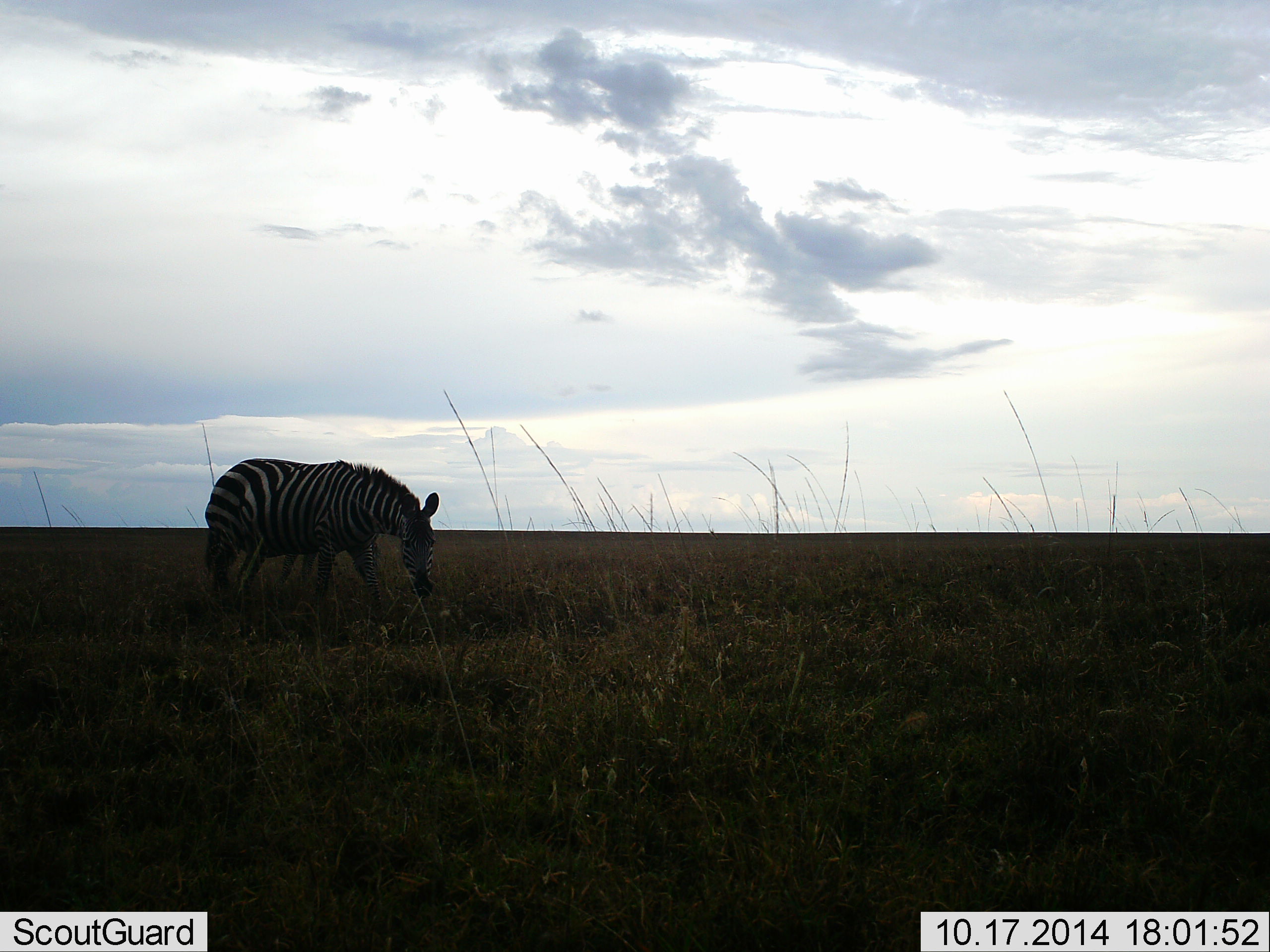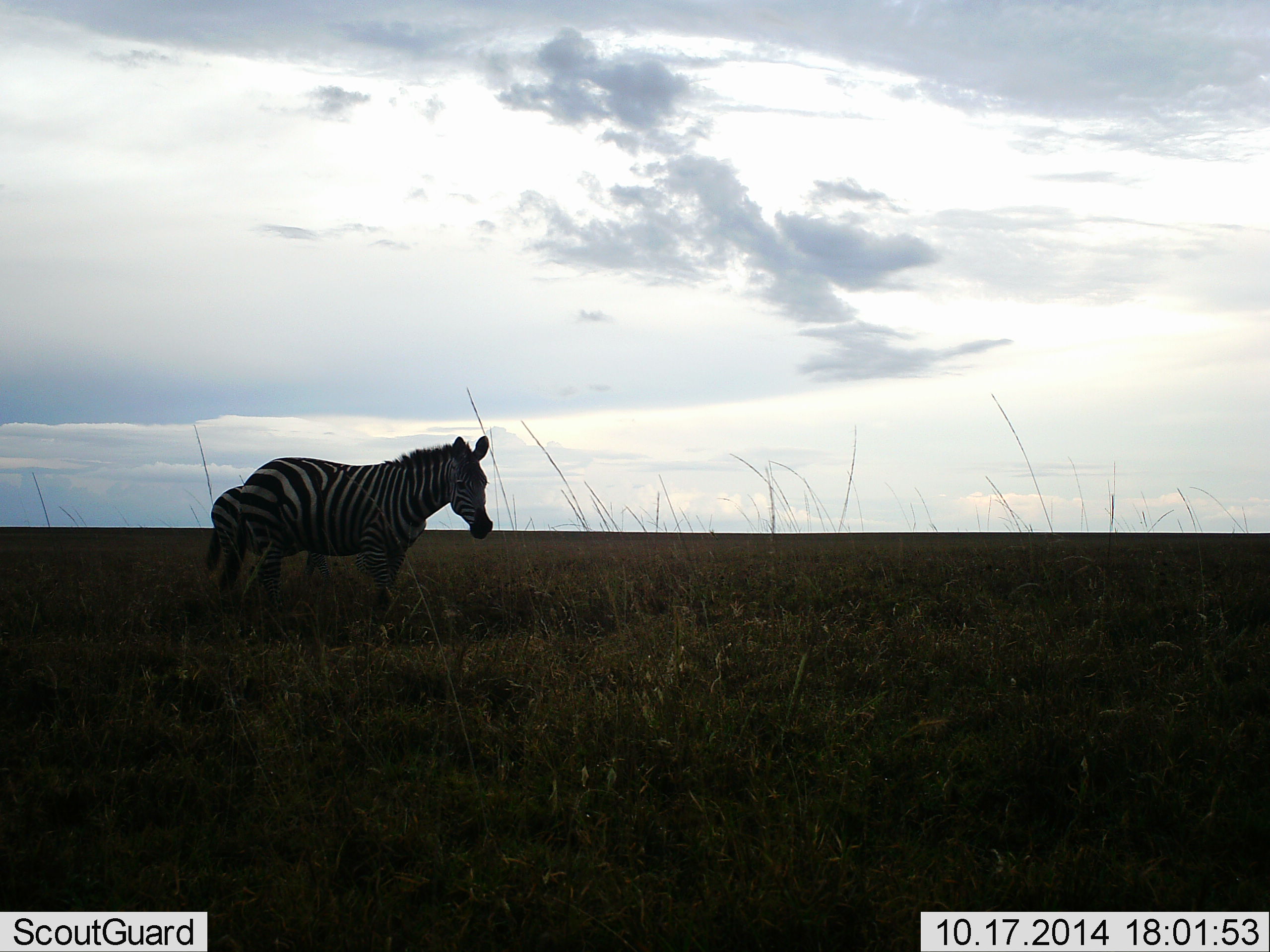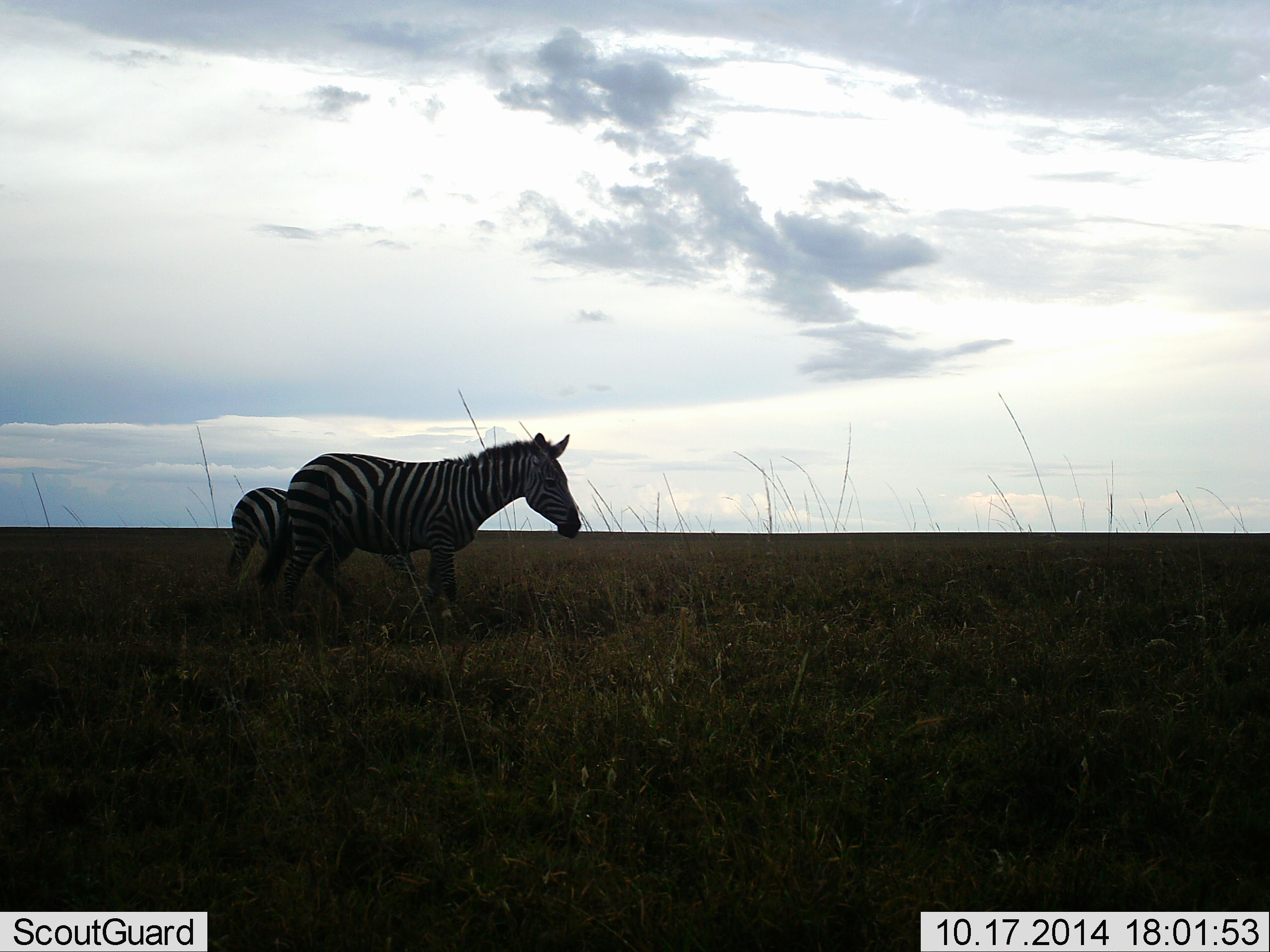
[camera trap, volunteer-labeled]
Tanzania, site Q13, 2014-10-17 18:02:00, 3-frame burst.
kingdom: Animalia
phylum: Chordata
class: Mammalia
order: Perissodactyla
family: Equidae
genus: Equus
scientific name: Equus quagga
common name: plains zebra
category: zebra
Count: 2.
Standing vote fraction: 30%.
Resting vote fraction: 0%.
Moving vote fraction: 70%.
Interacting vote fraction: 0%.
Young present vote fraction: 10%.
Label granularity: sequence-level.